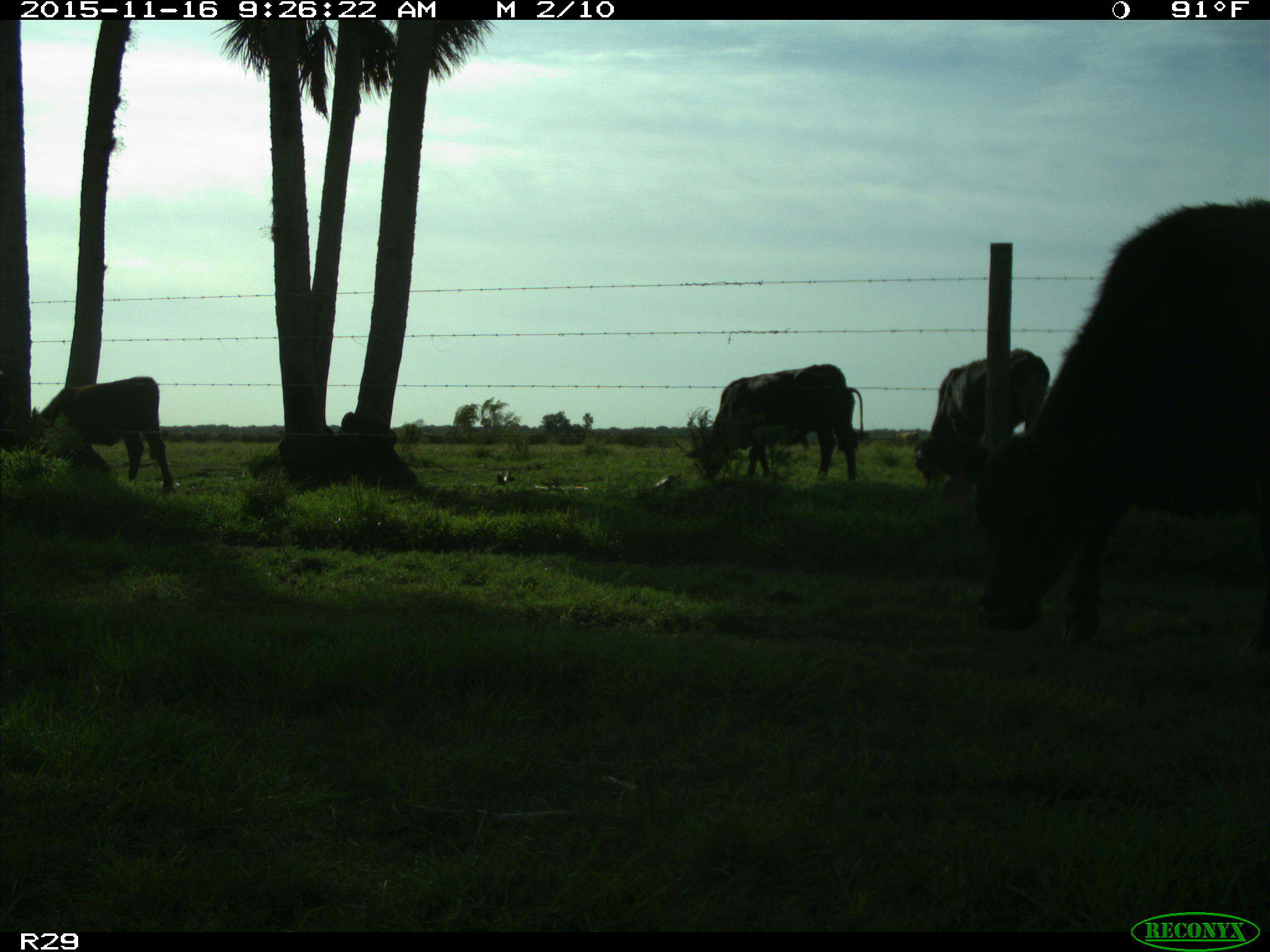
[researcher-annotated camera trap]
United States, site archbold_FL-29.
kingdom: Animalia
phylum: Chordata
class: Mammalia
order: Artiodactyla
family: Bovidae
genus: Bos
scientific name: Bos taurus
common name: domestic cow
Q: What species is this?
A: Bos taurus (domestic cow).